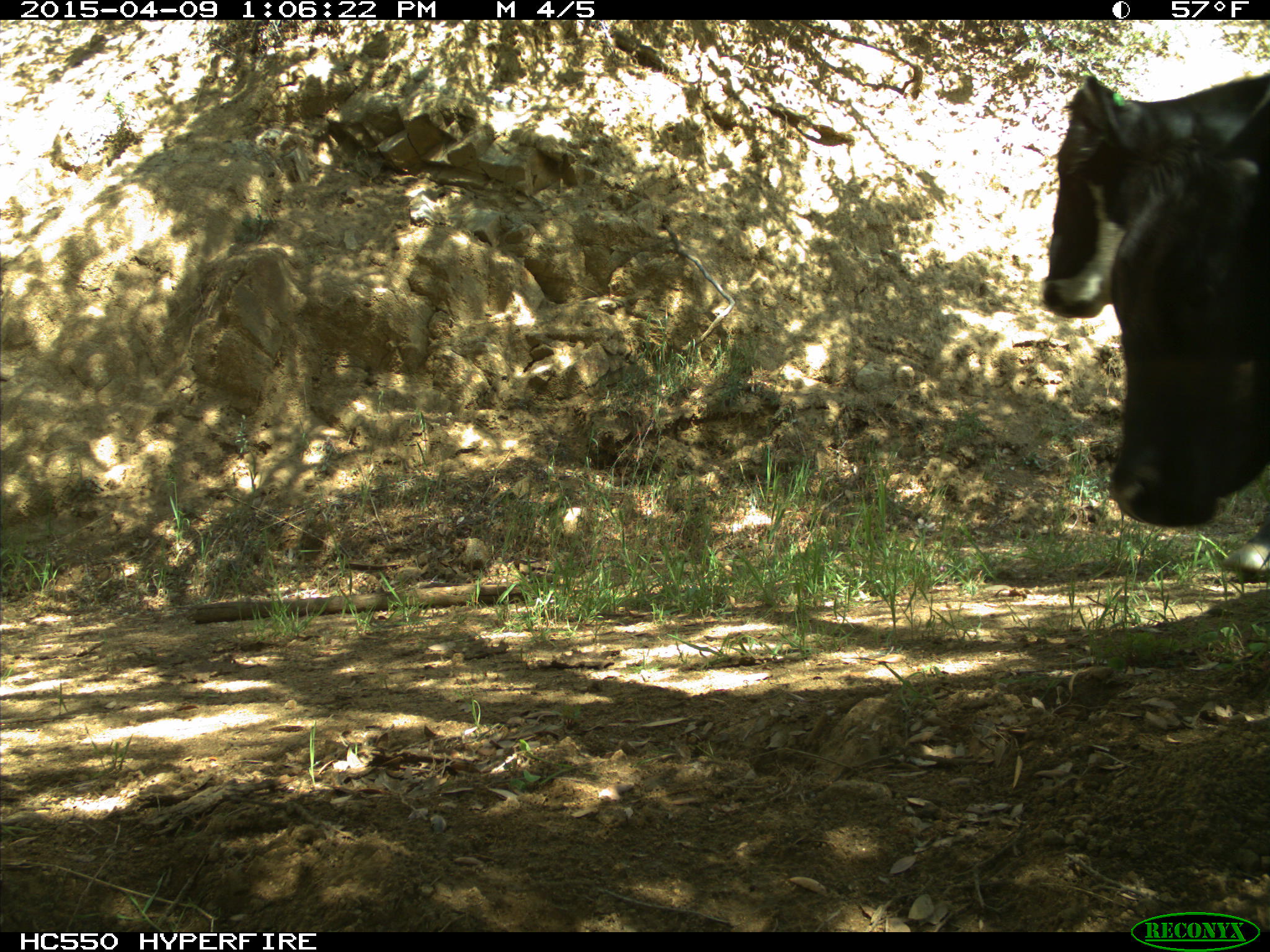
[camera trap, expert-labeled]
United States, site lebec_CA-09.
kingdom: Animalia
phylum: Chordata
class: Mammalia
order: Artiodactyla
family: Bovidae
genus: Bos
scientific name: Bos taurus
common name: domestic cow